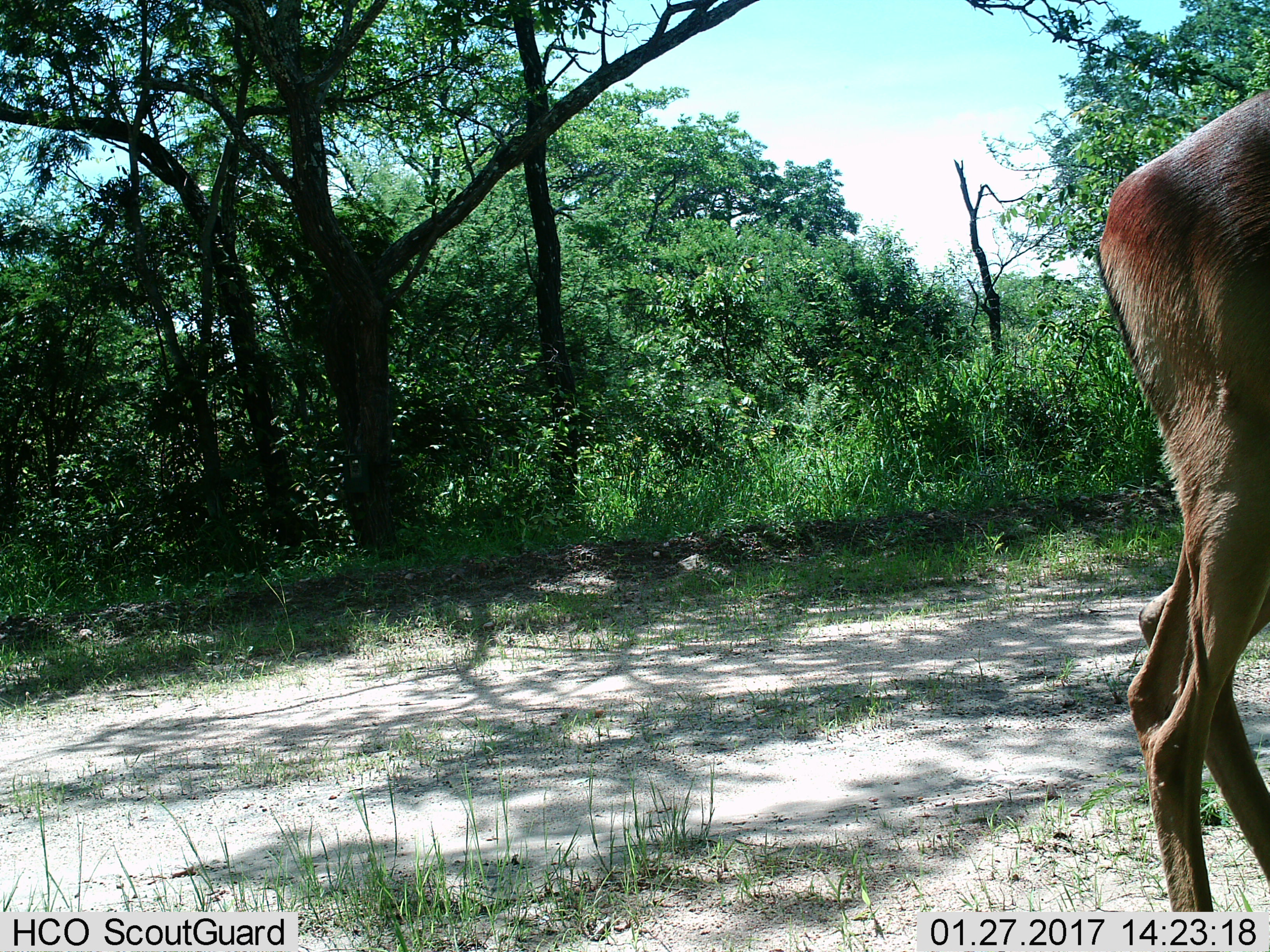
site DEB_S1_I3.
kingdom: Animalia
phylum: Chordata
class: Mammalia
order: Artiodactyla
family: Bovidae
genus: Aepyceros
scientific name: Aepyceros melampus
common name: impala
Impala (Aepyceros melampus), count 1. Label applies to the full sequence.